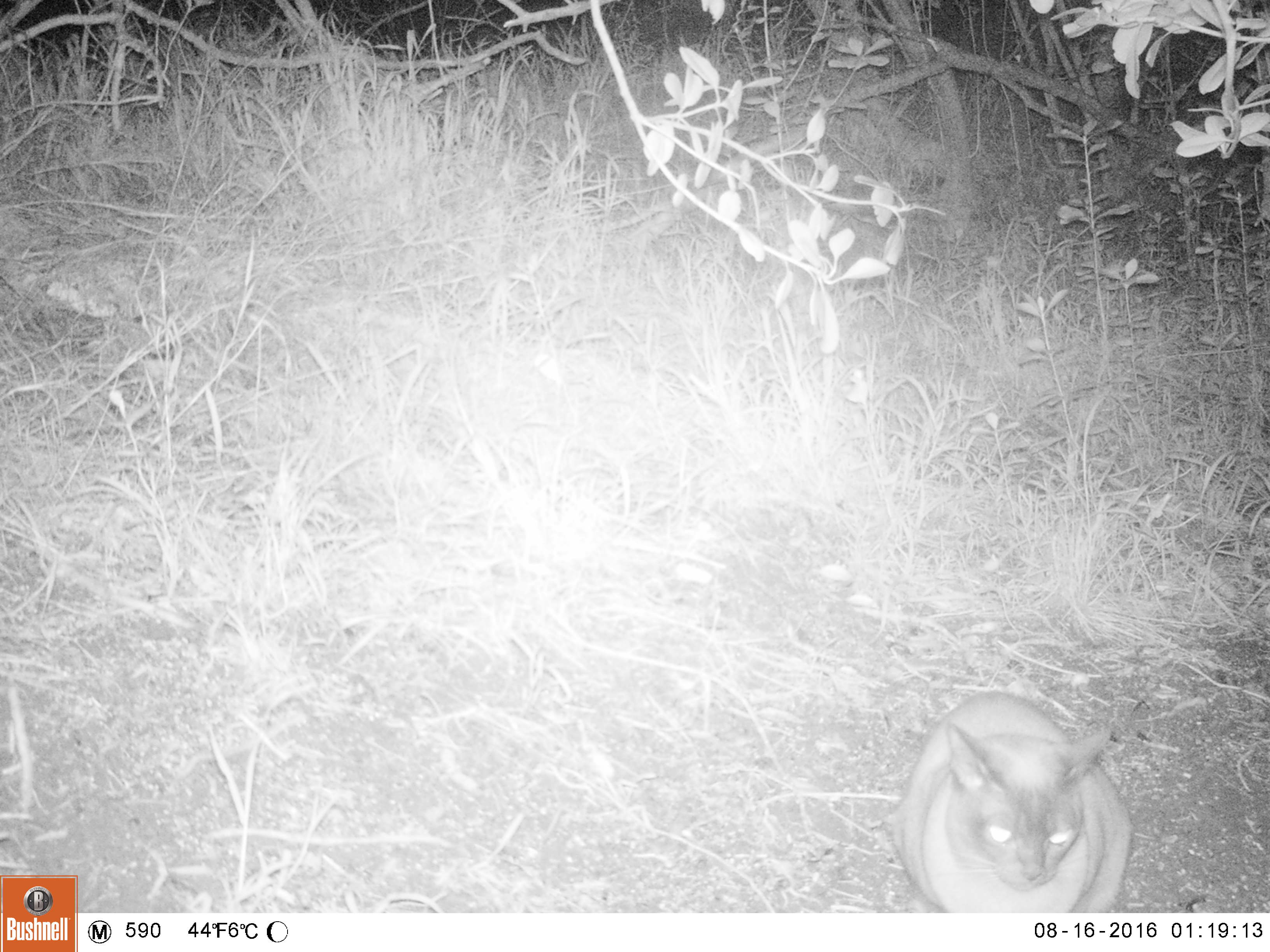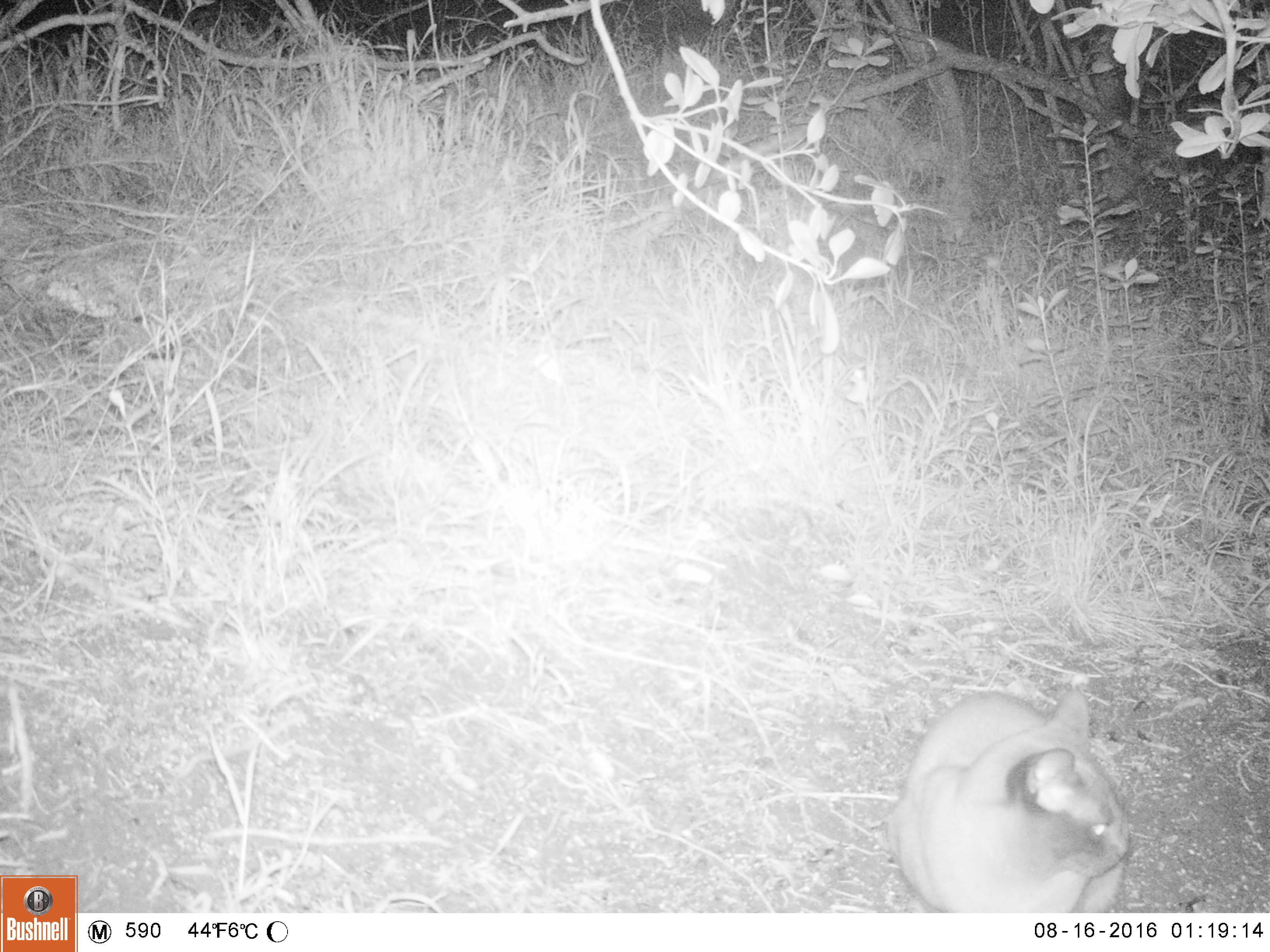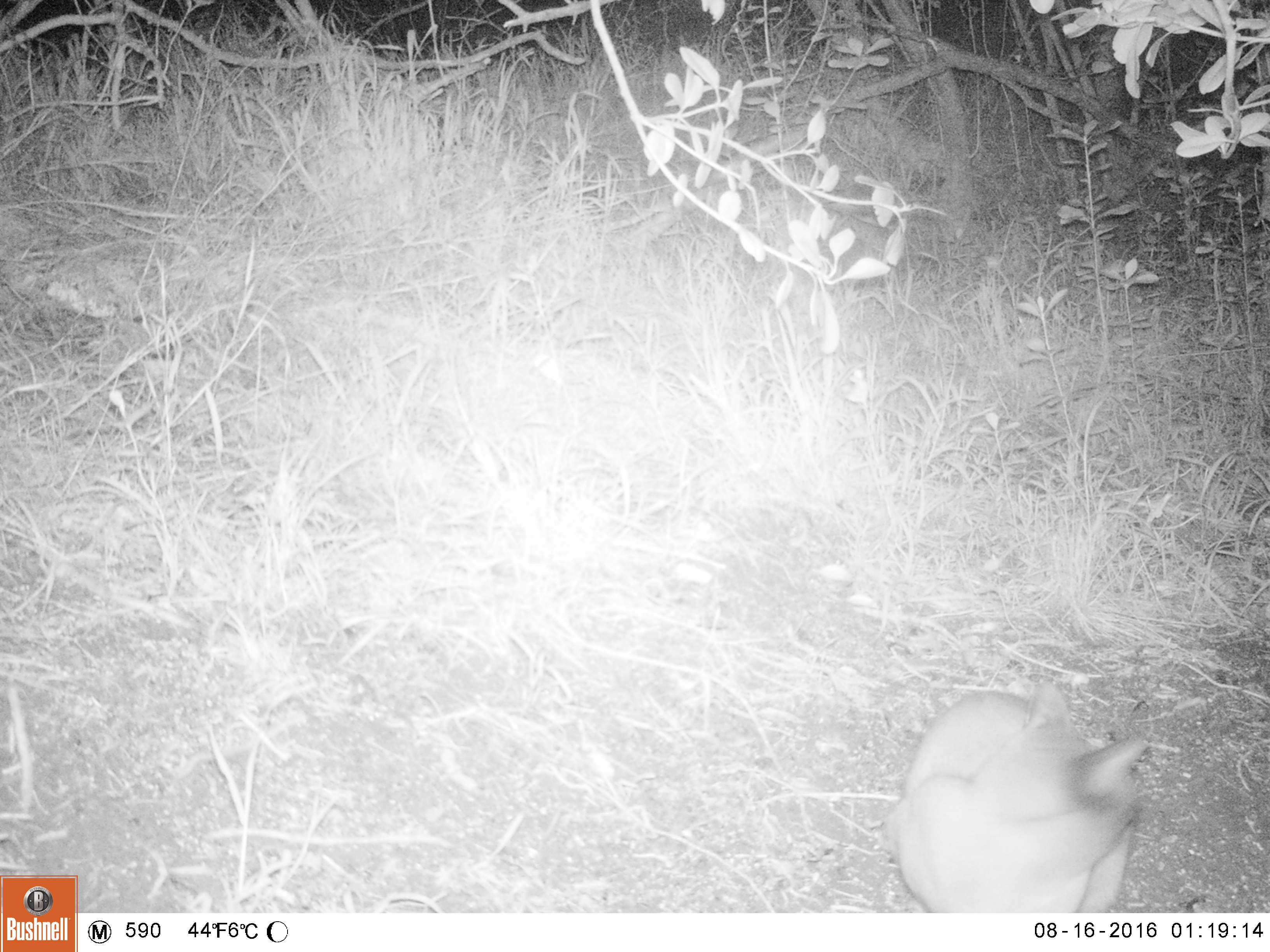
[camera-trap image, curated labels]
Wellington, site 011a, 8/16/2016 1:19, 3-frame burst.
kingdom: Animalia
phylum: Chordata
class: Mammalia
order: Carnivora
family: Felidae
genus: Felis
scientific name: Felis catus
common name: cat